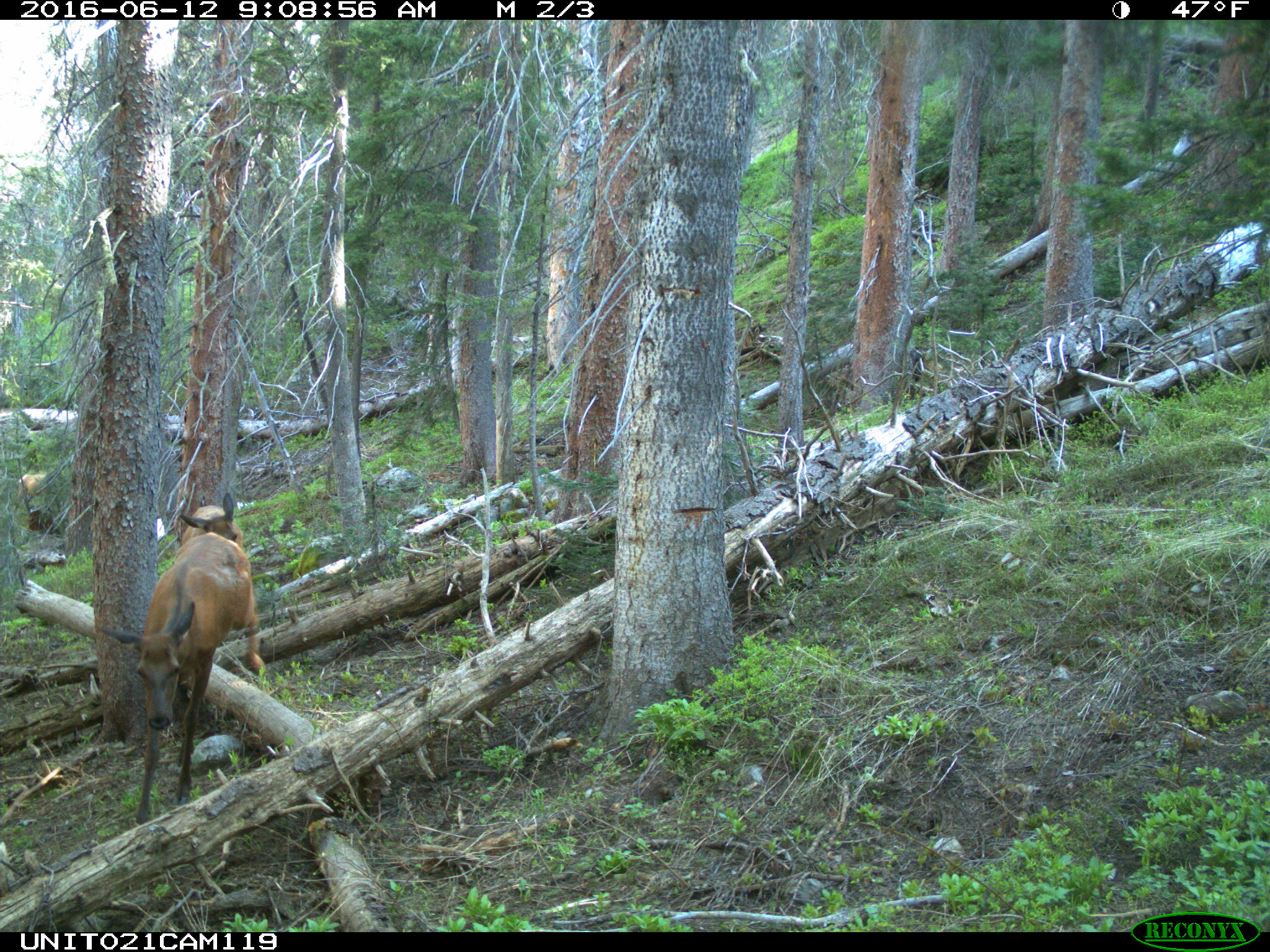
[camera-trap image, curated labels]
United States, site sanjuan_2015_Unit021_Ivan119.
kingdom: Animalia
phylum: Chordata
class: Mammalia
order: Artiodactyla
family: Cervidae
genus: Cervus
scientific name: Cervus elaphus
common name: red deer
Cervus elaphus (red deer).